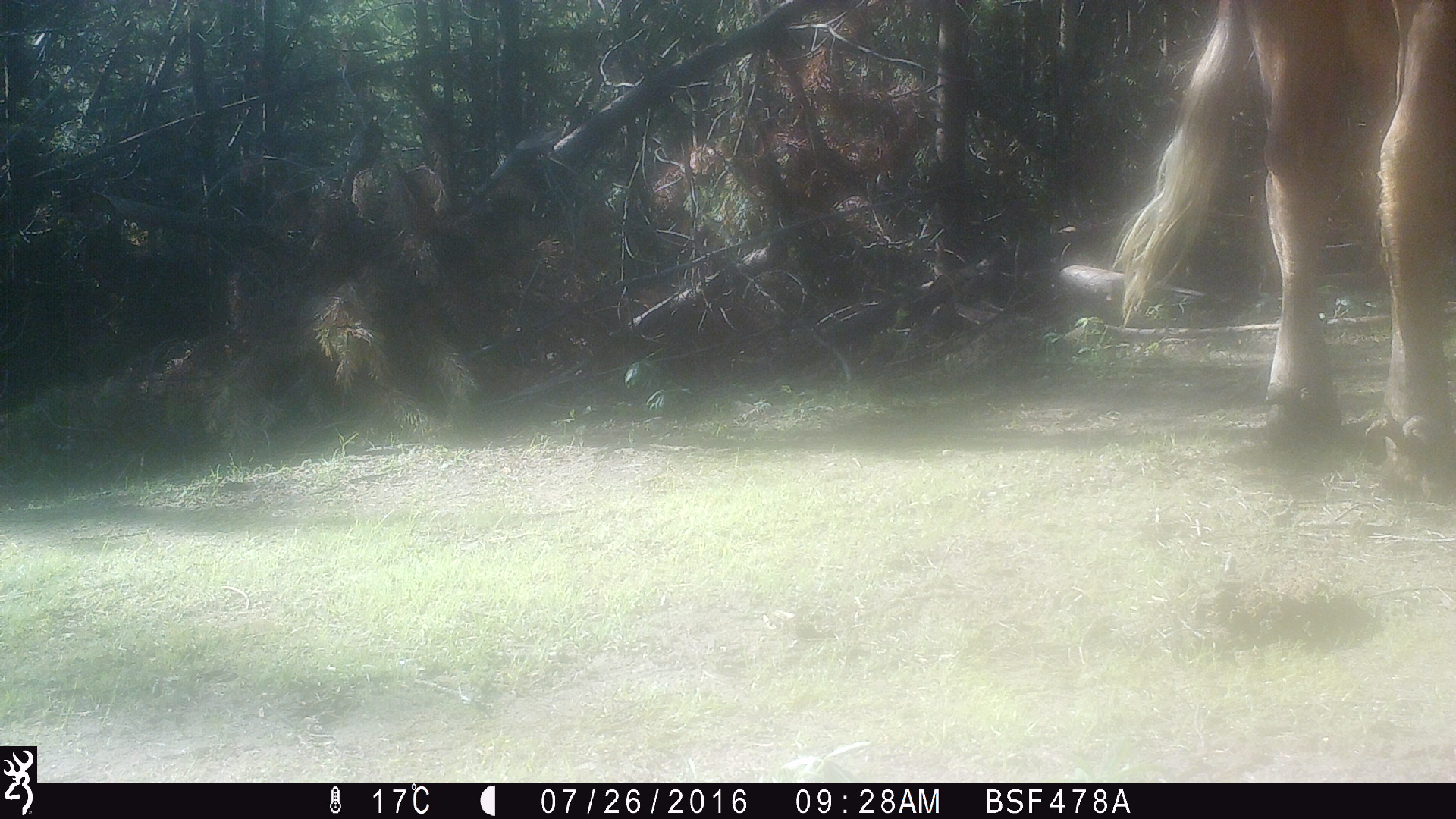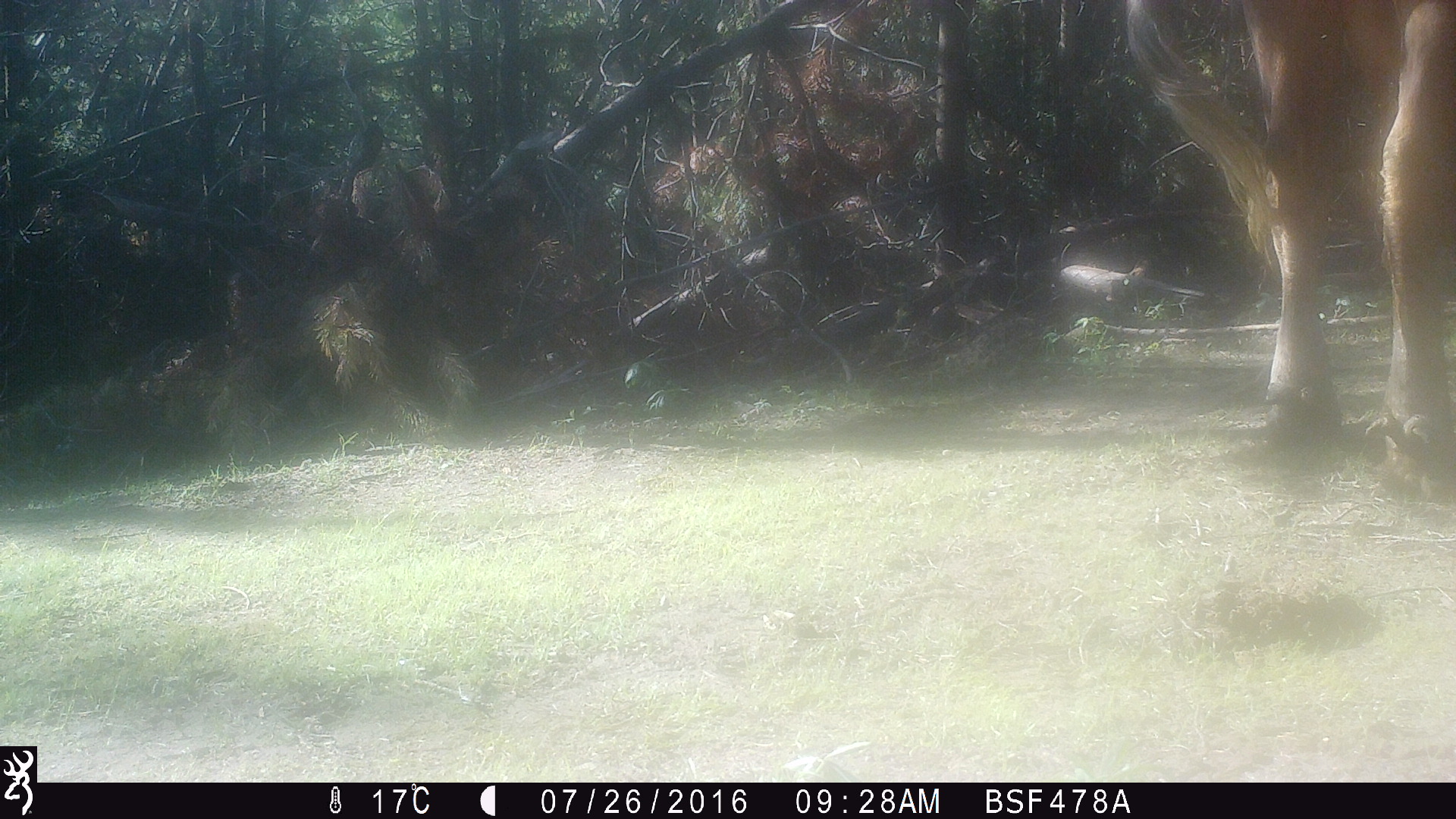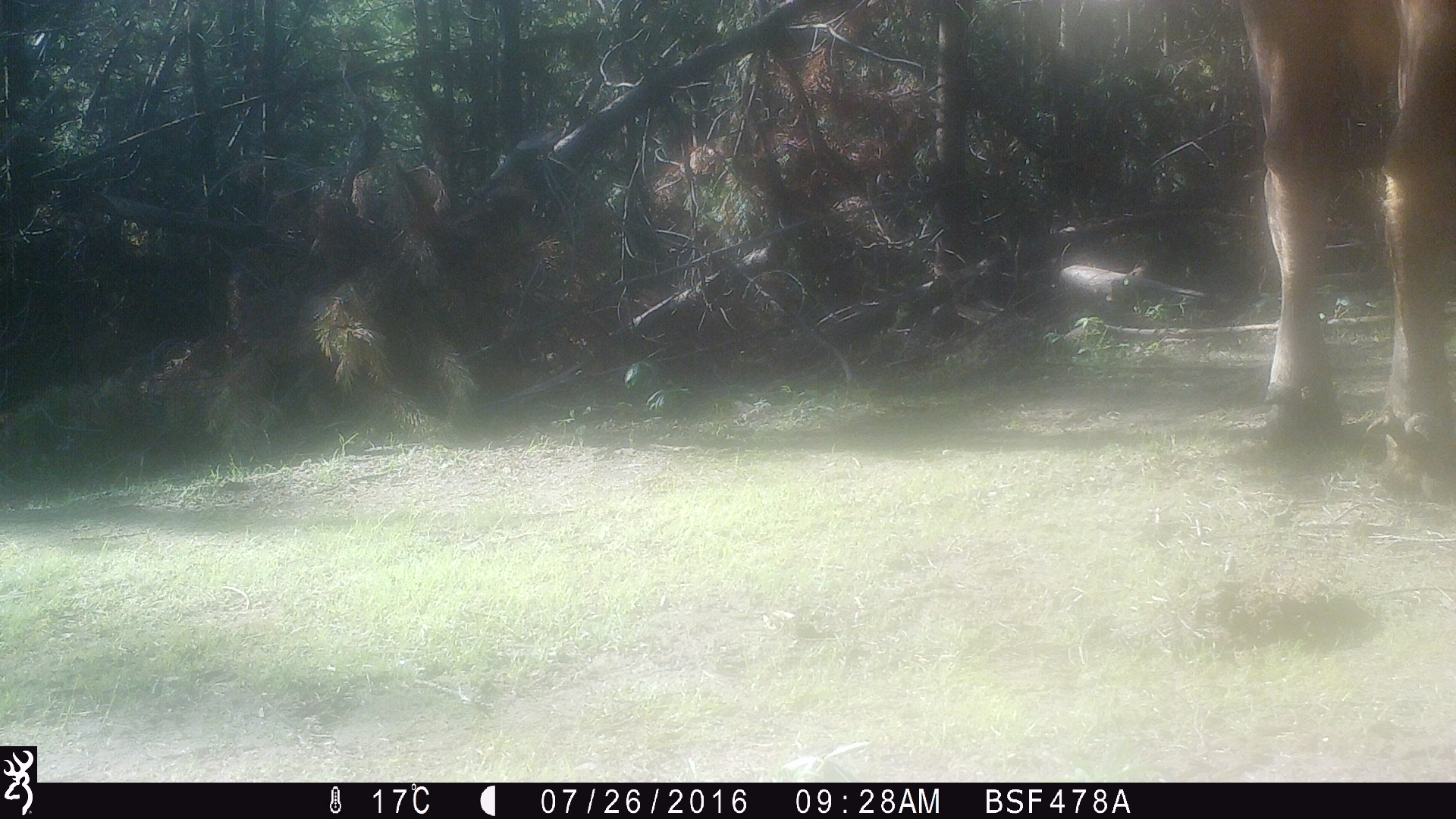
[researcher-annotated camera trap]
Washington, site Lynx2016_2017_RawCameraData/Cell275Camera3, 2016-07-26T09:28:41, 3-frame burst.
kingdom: Animalia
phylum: Chordata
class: Mammalia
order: Artiodactyla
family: Bovidae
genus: Bos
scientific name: Bos taurus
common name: domestic cattle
Domestic cattle (Bos taurus). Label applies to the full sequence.